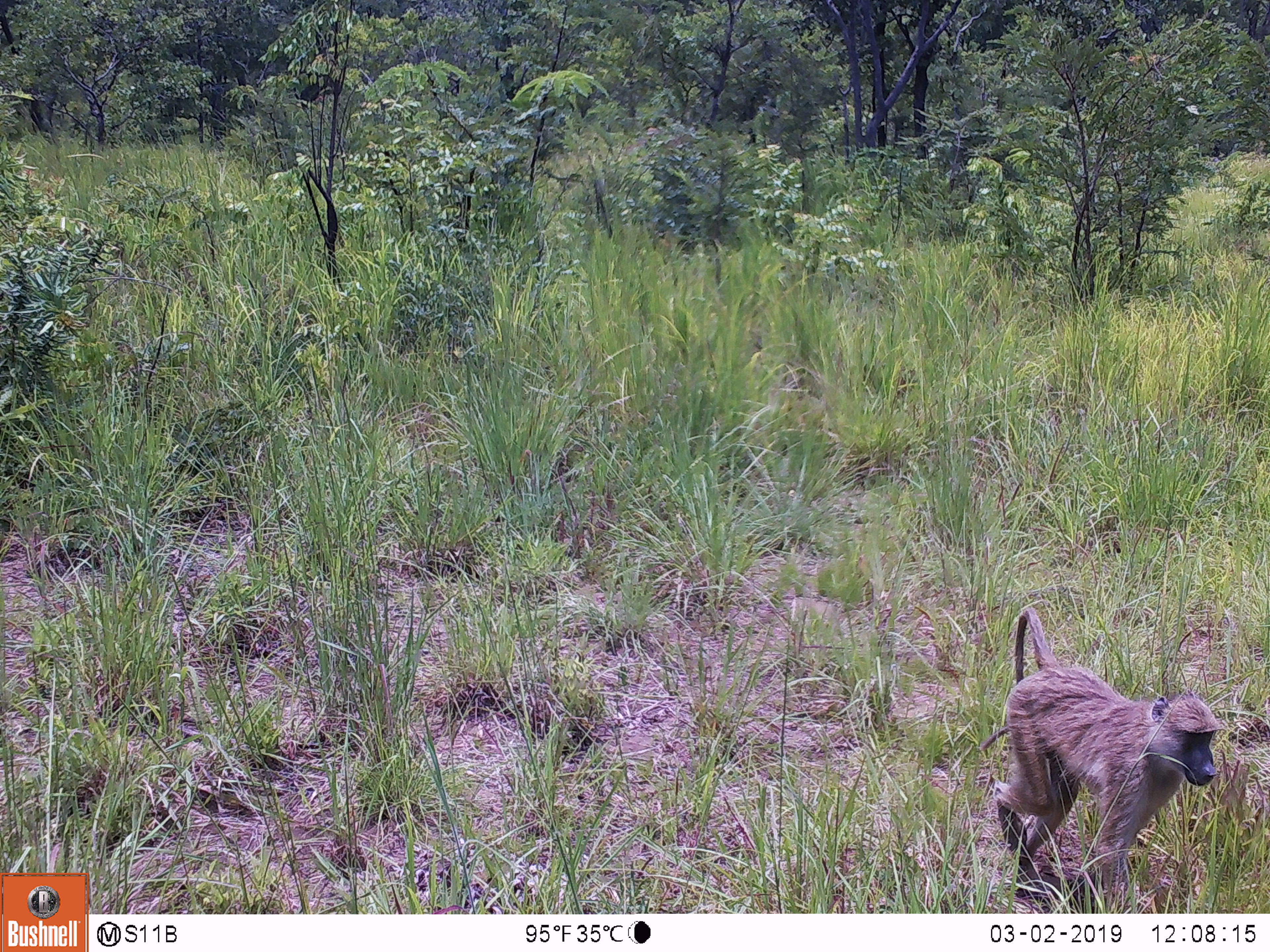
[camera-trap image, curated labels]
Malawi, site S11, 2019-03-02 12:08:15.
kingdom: Animalia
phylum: Chordata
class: Mammalia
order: Primates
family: Cercopithecidae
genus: Papio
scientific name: Papio cynocephalus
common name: yellow baboon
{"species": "yellow baboon (Papio cynocephalus)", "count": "1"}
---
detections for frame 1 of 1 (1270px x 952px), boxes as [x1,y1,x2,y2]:
yellow baboon: [980,590,1226,906]